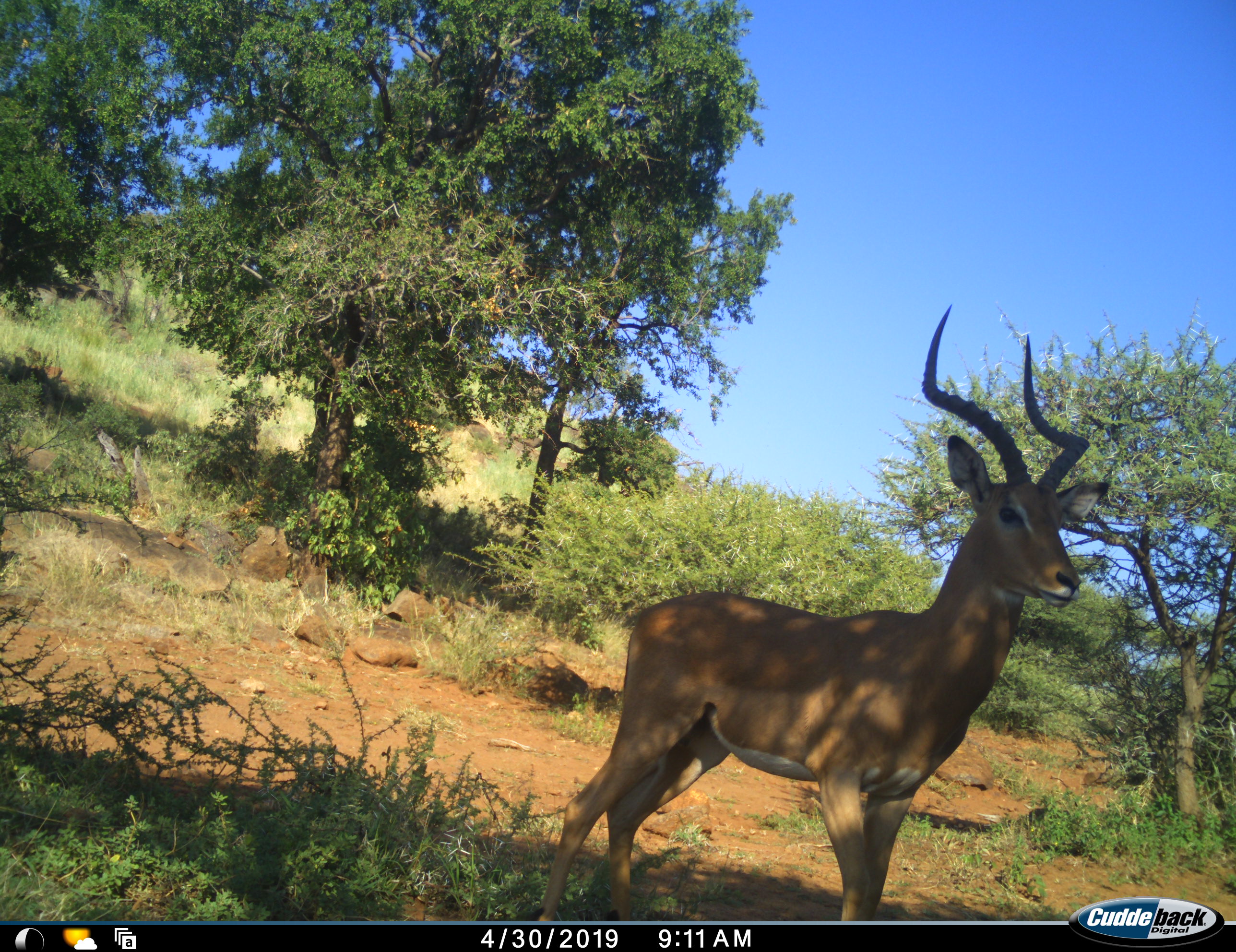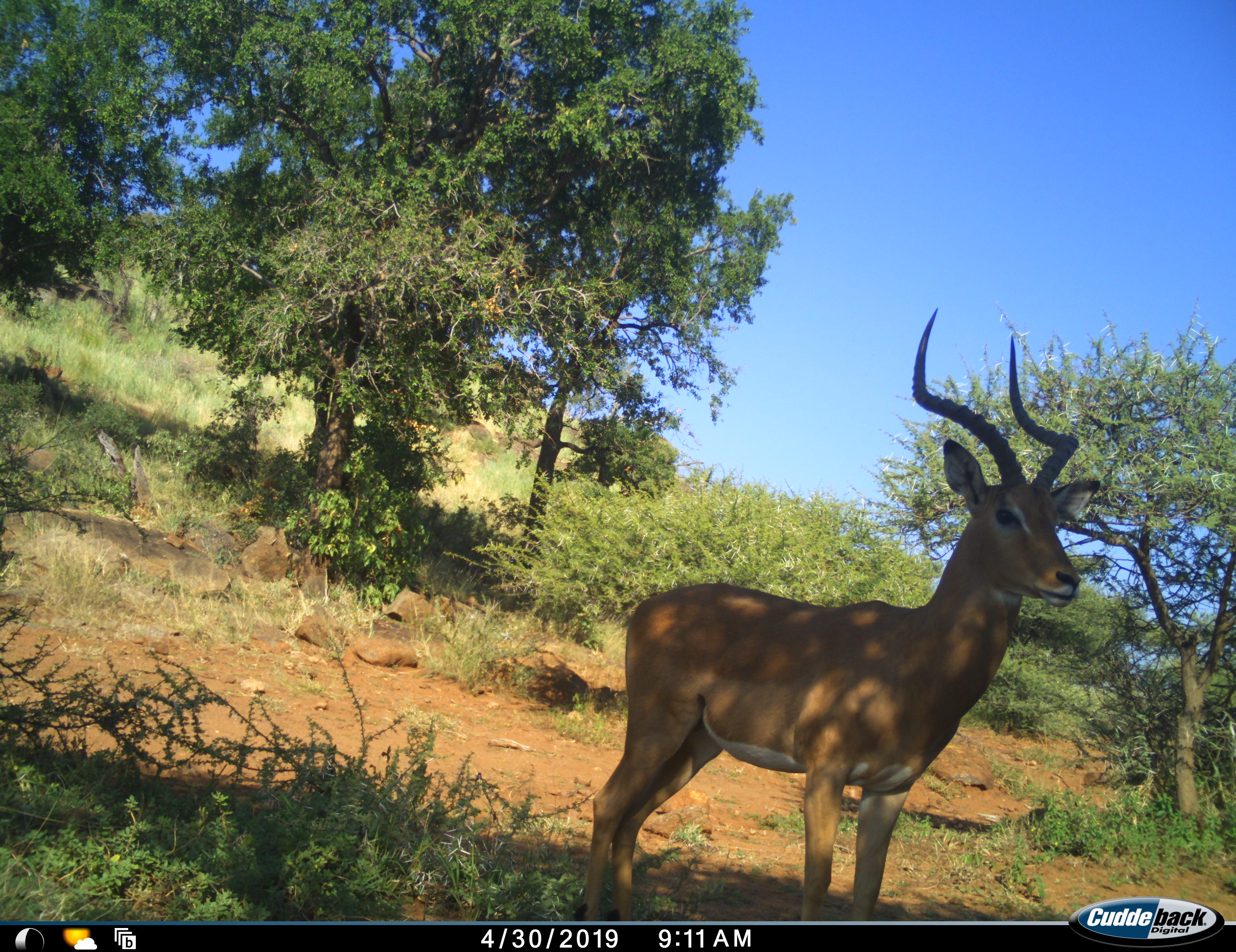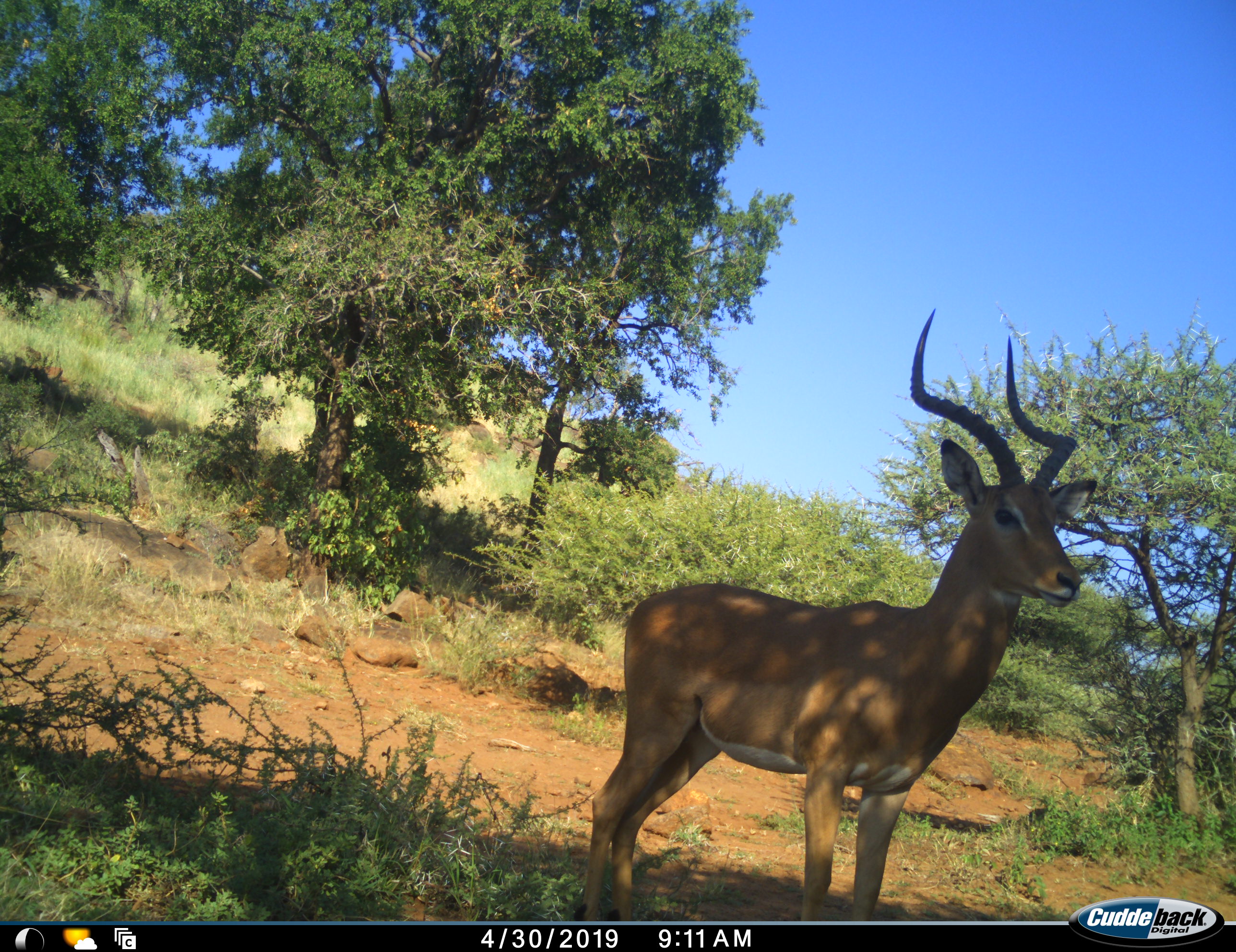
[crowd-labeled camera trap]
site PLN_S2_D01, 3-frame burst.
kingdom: Animalia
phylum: Chordata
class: Mammalia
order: Artiodactyla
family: Bovidae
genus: Aepyceros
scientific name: Aepyceros melampus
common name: impala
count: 1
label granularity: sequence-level